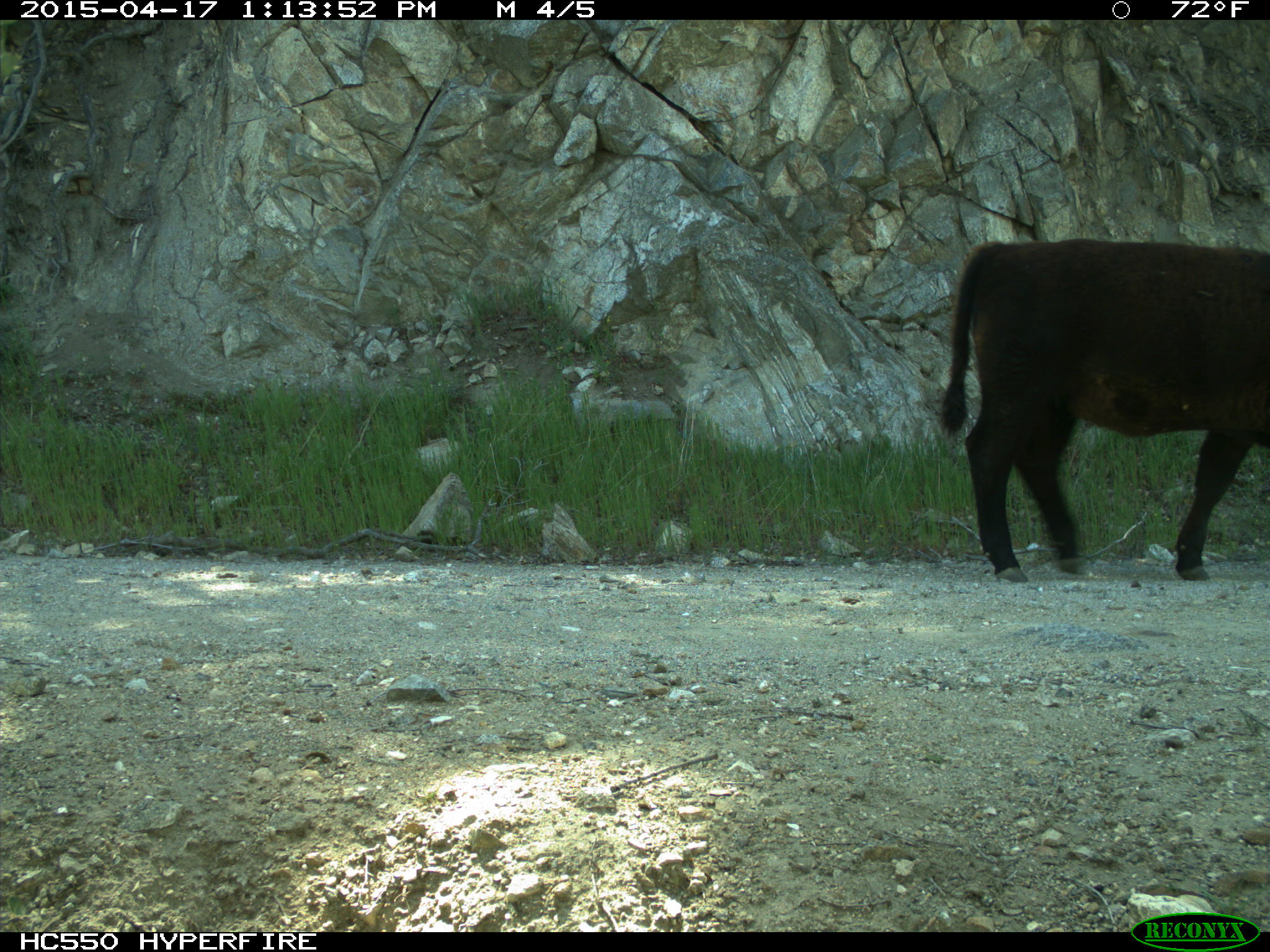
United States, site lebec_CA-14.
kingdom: Animalia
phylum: Chordata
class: Mammalia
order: Artiodactyla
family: Bovidae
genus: Bos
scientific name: Bos taurus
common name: domestic cow